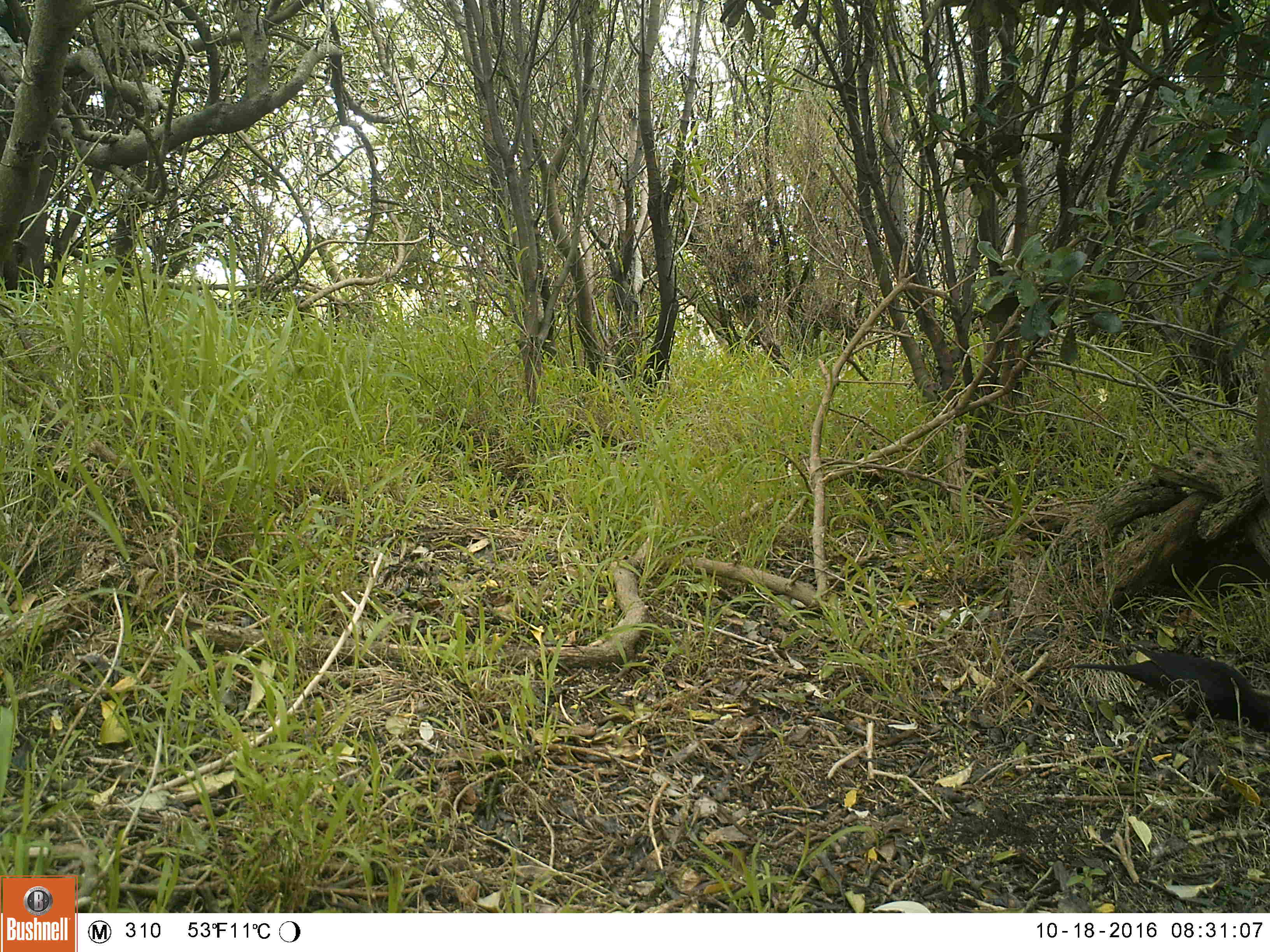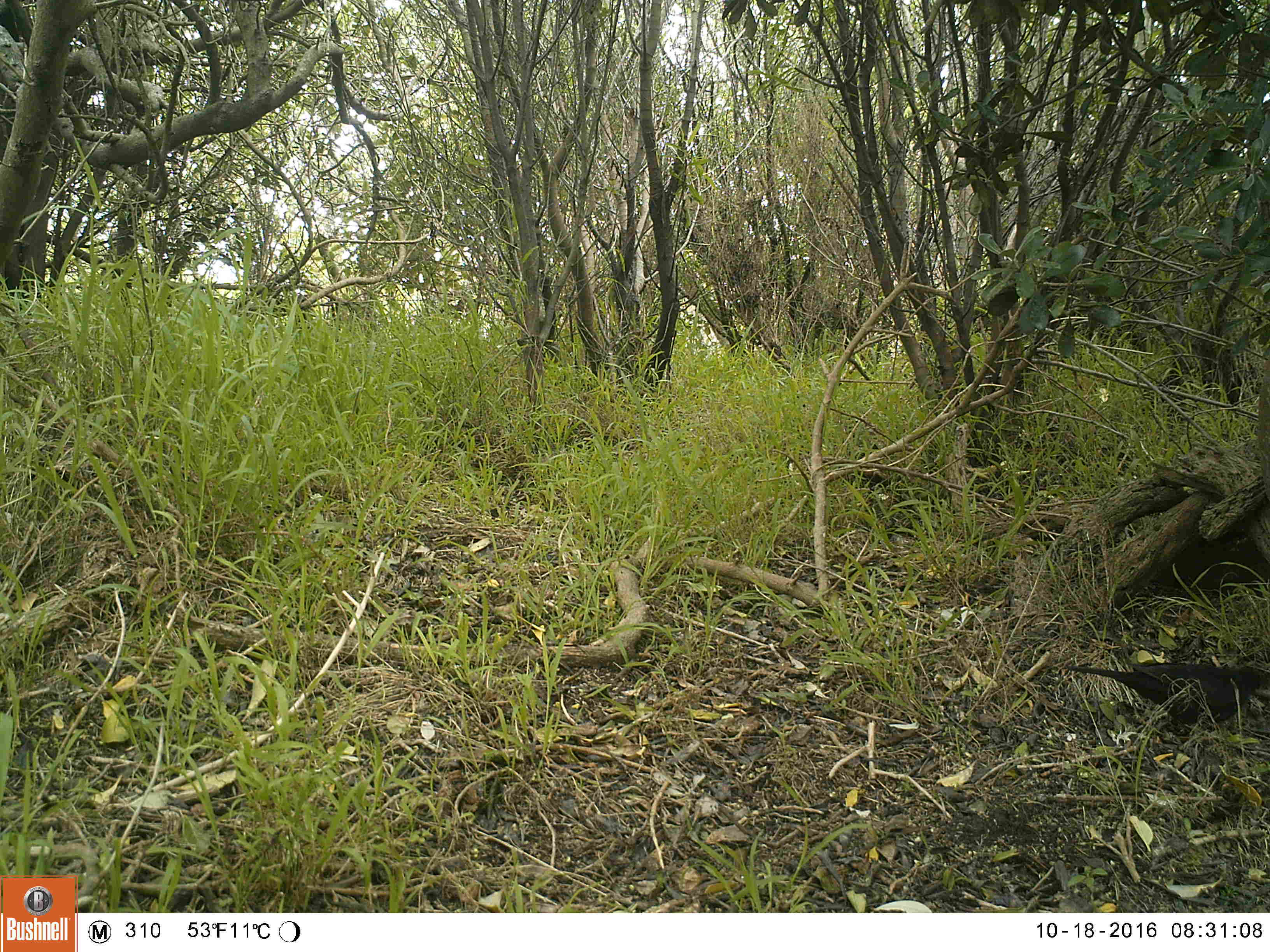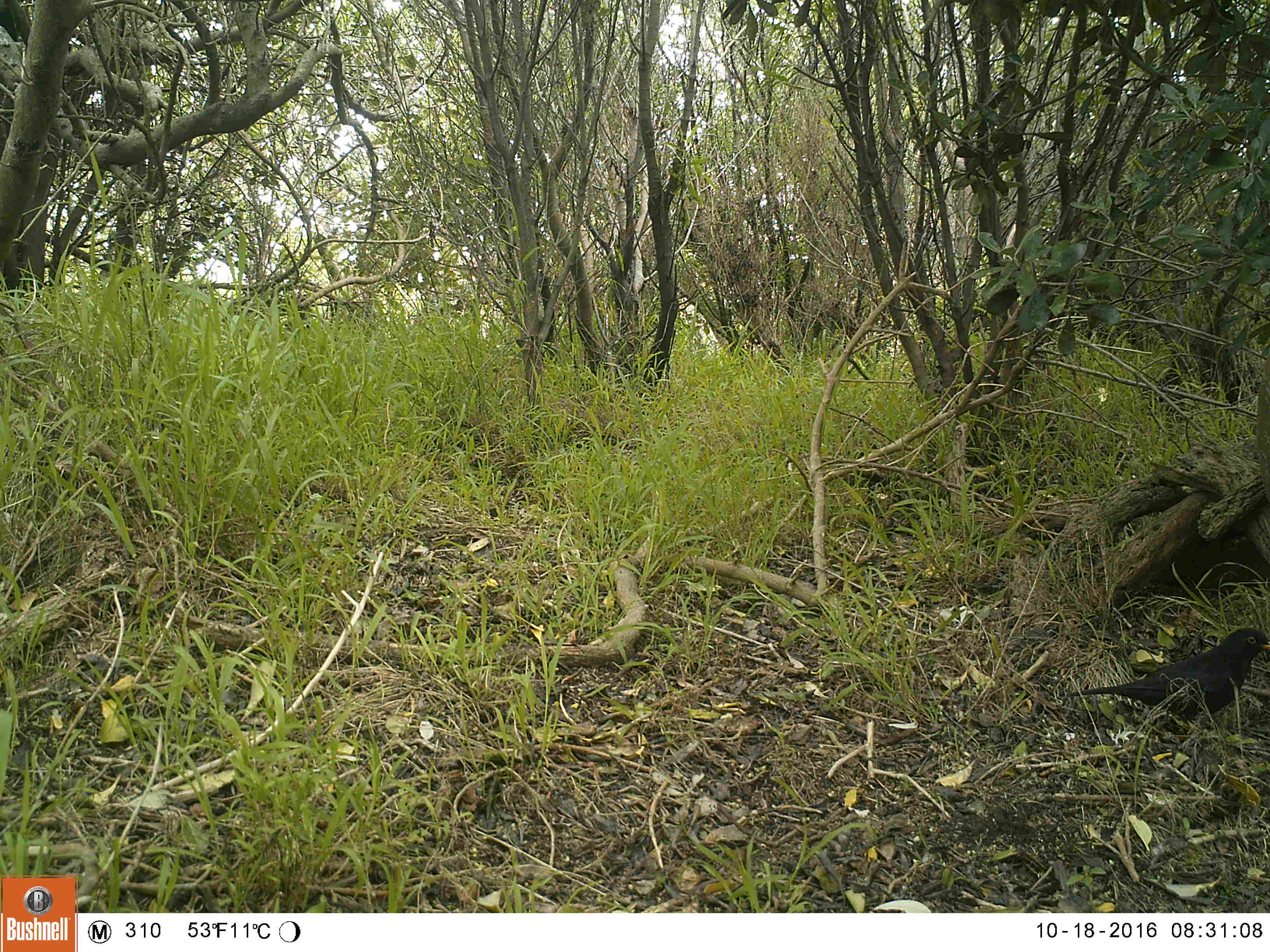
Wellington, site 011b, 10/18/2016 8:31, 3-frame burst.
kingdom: Animalia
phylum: Chordata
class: Aves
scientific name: Aves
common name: bird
Bird (Aves).